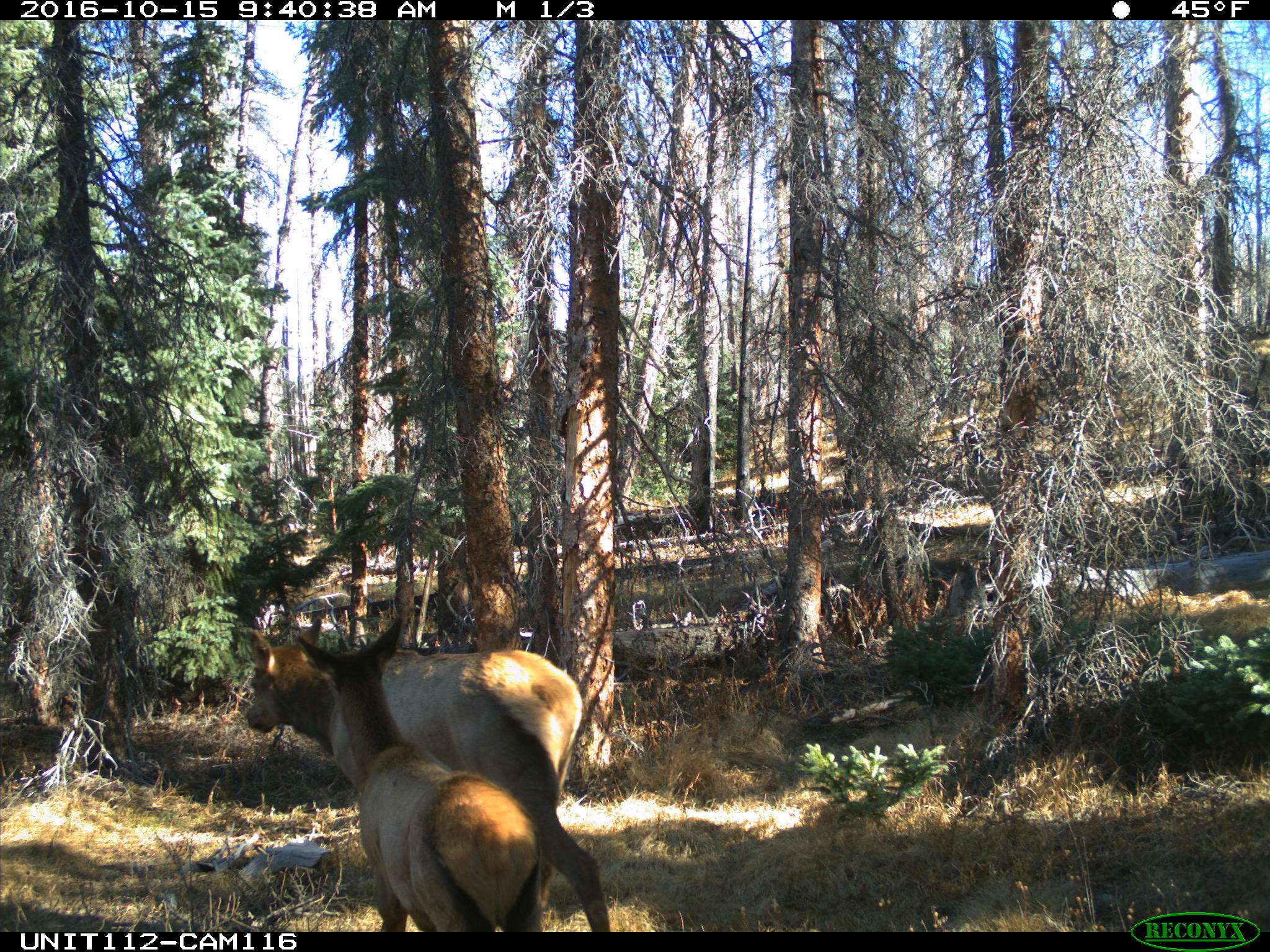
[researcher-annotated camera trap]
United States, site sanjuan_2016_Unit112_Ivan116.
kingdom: Animalia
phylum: Chordata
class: Mammalia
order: Artiodactyla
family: Cervidae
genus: Cervus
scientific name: Cervus elaphus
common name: red deer